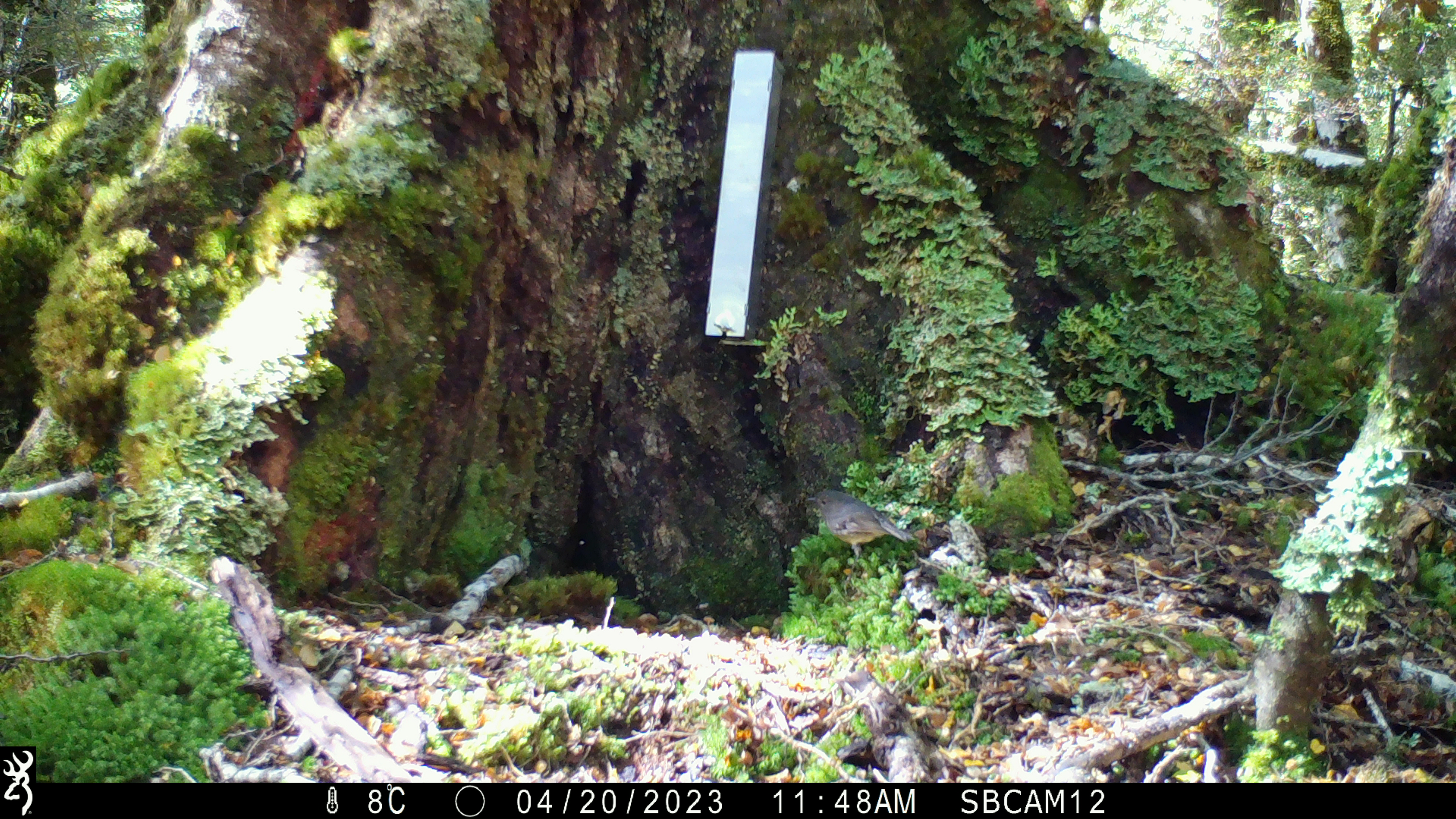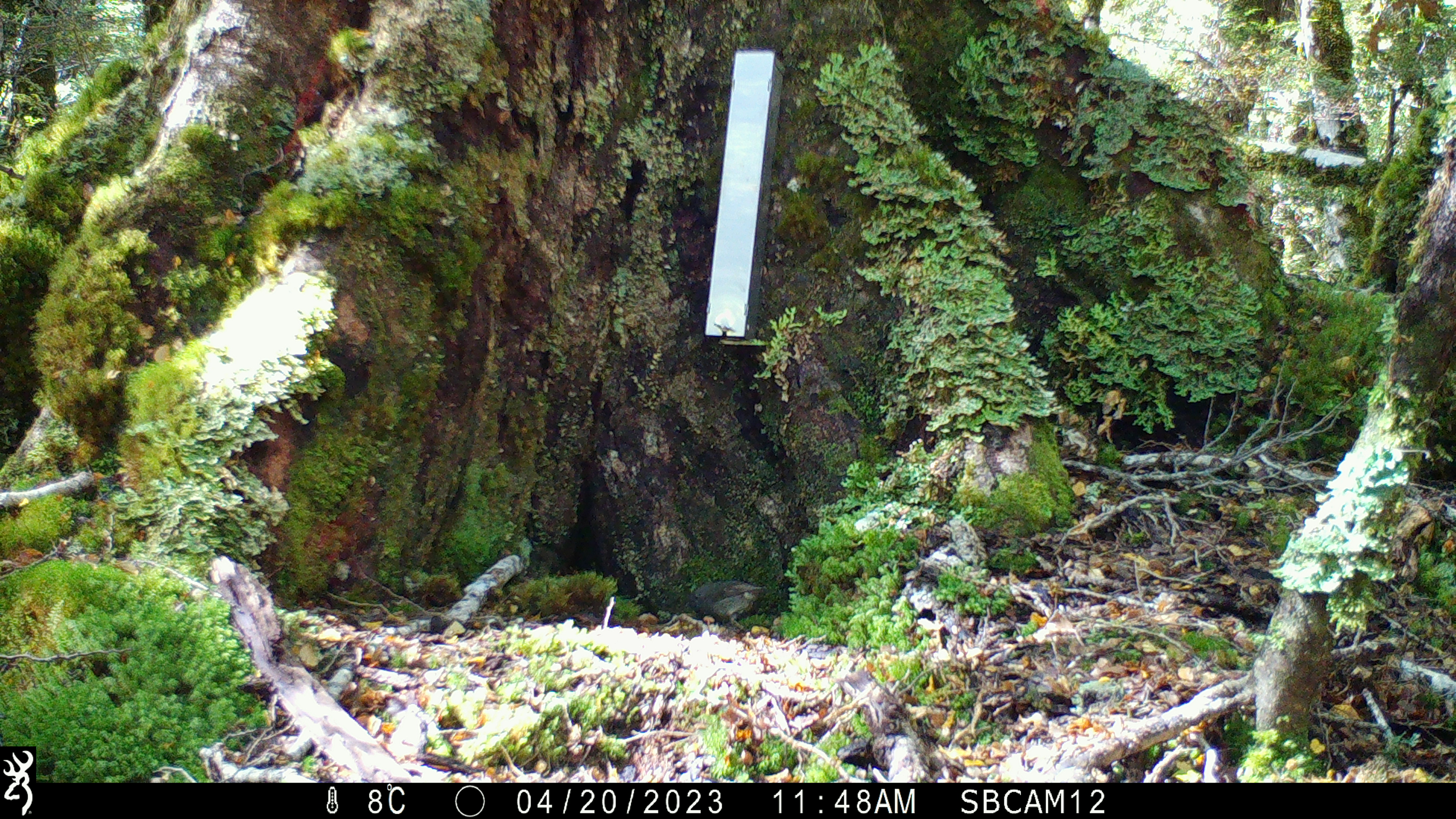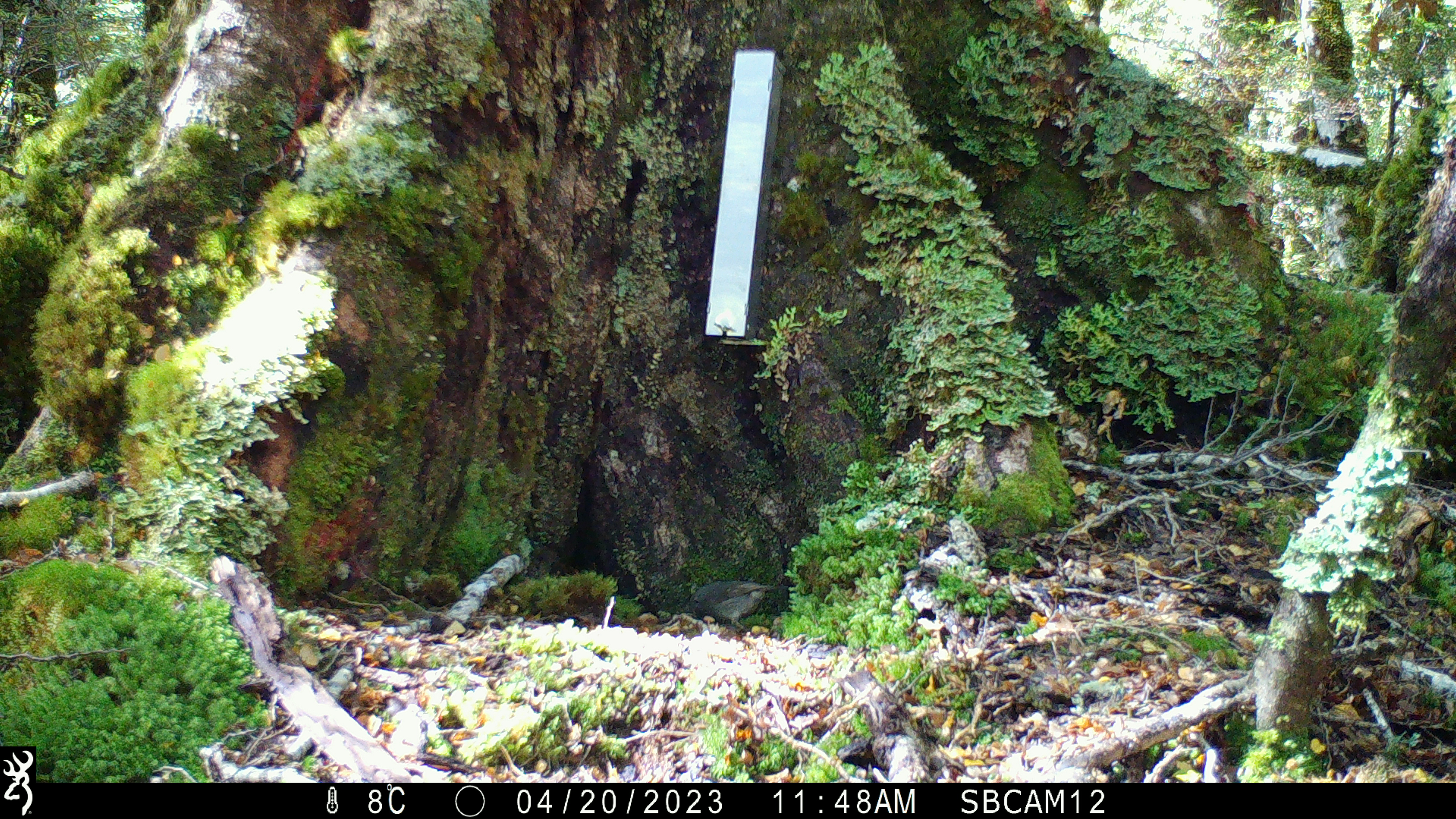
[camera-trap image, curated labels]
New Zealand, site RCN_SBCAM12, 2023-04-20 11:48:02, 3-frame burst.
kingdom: Animalia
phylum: Chordata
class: Aves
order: Passeriformes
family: Petroicidae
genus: Petroica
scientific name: Petroica australis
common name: new zealand robin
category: robin